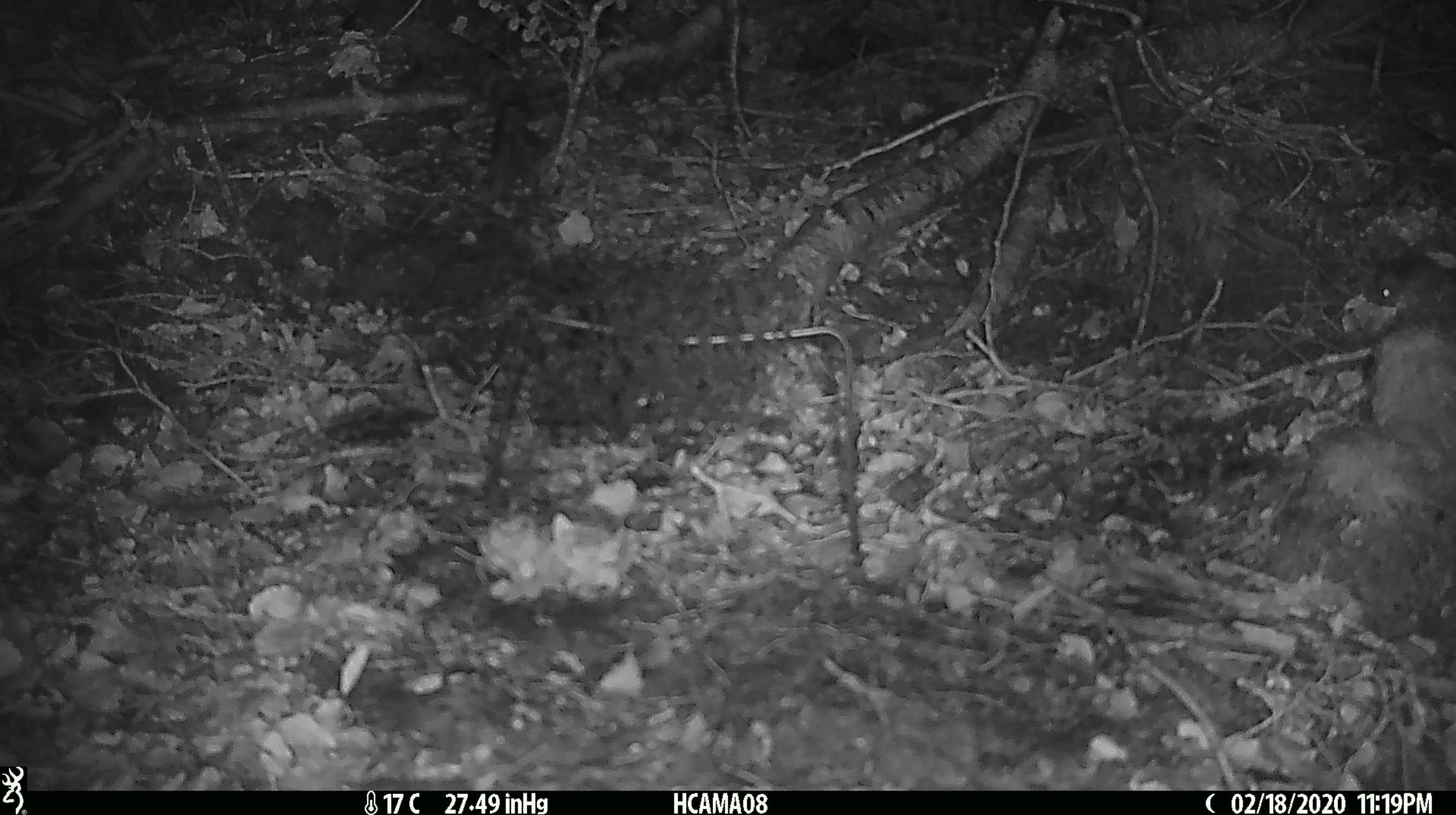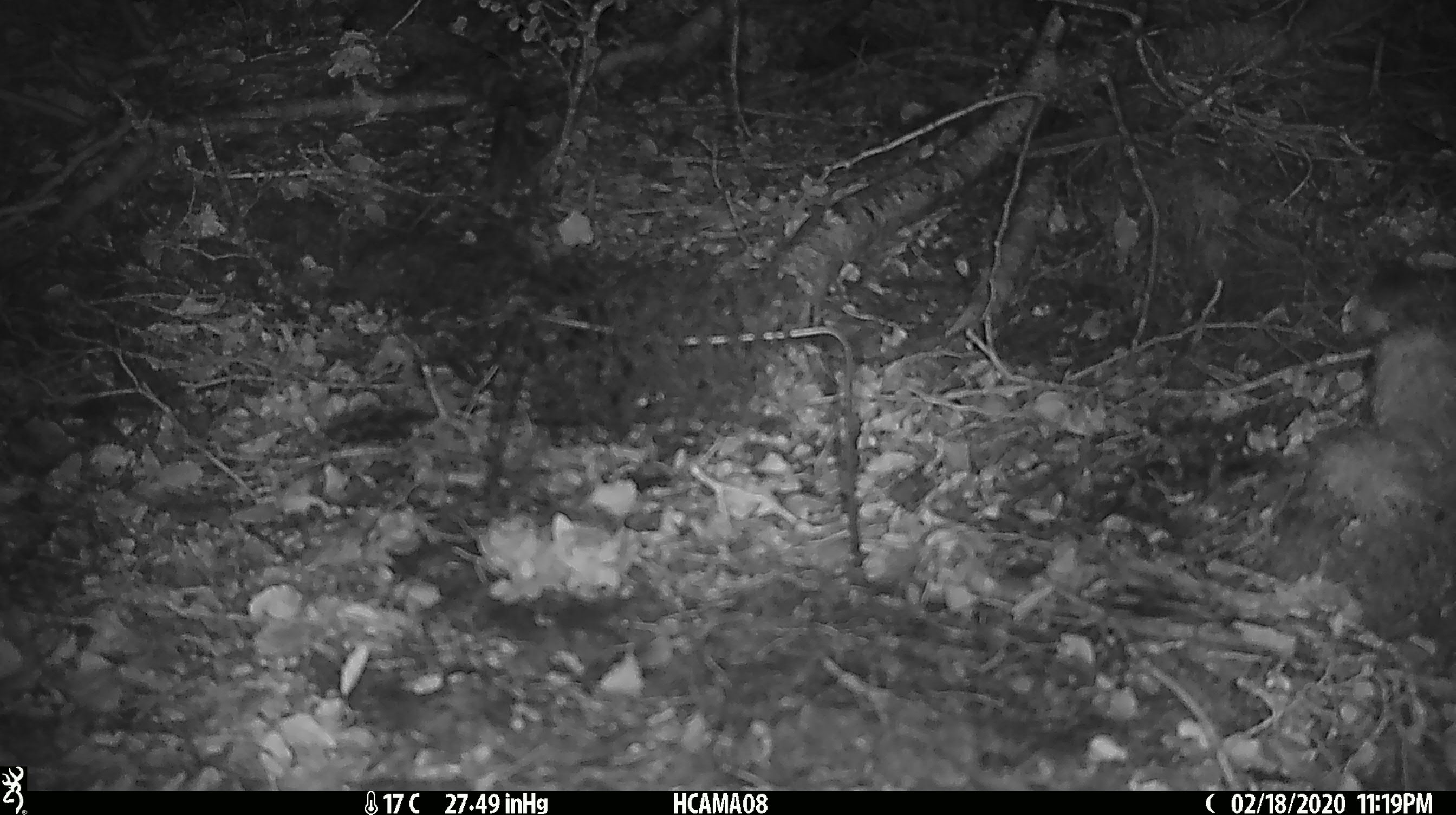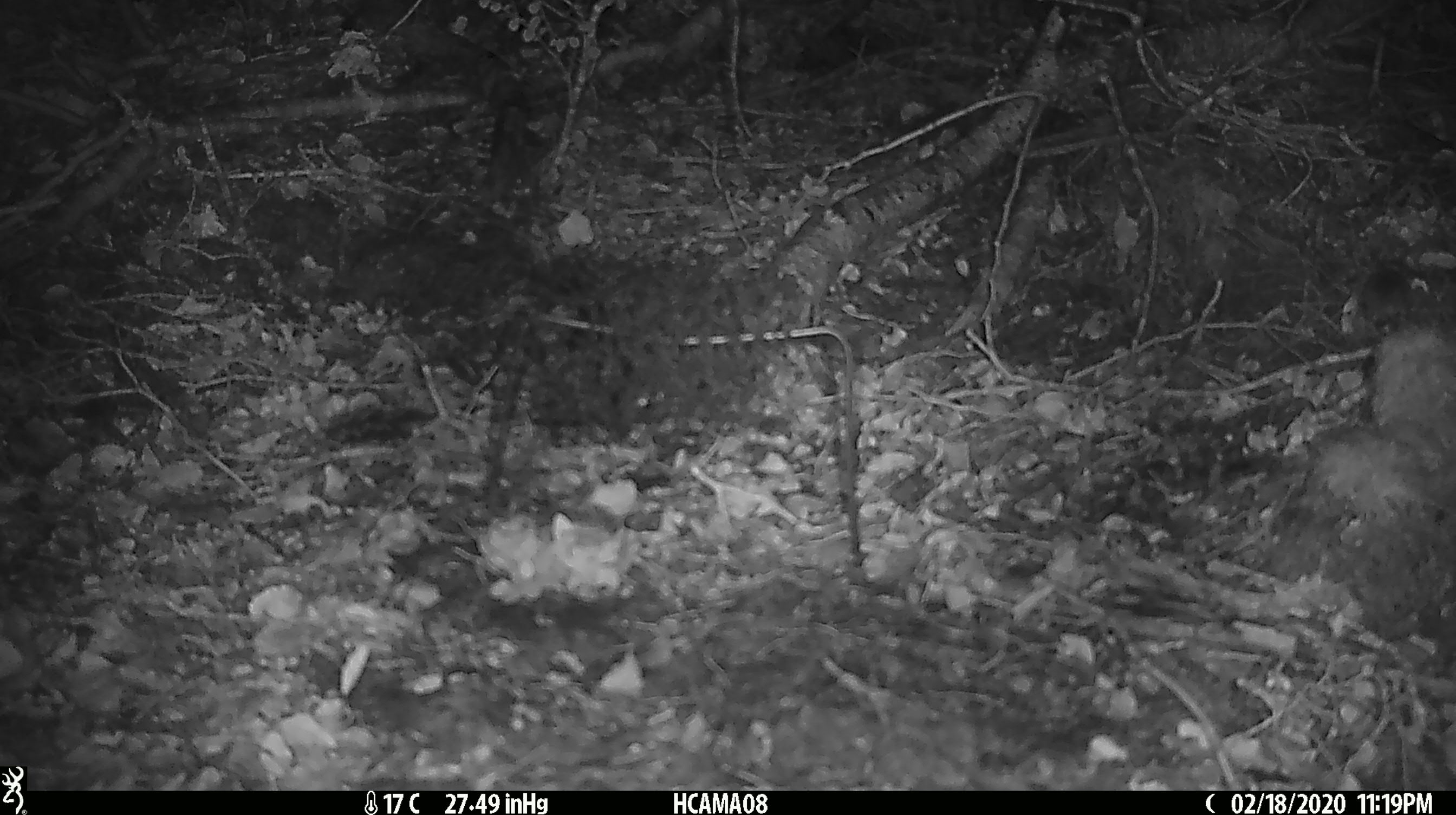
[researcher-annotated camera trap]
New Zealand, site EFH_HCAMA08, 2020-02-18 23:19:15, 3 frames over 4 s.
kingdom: Animalia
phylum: Chordata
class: Mammalia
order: Rodentia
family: Muridae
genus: Mus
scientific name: Mus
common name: mouse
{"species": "mouse (Mus)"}